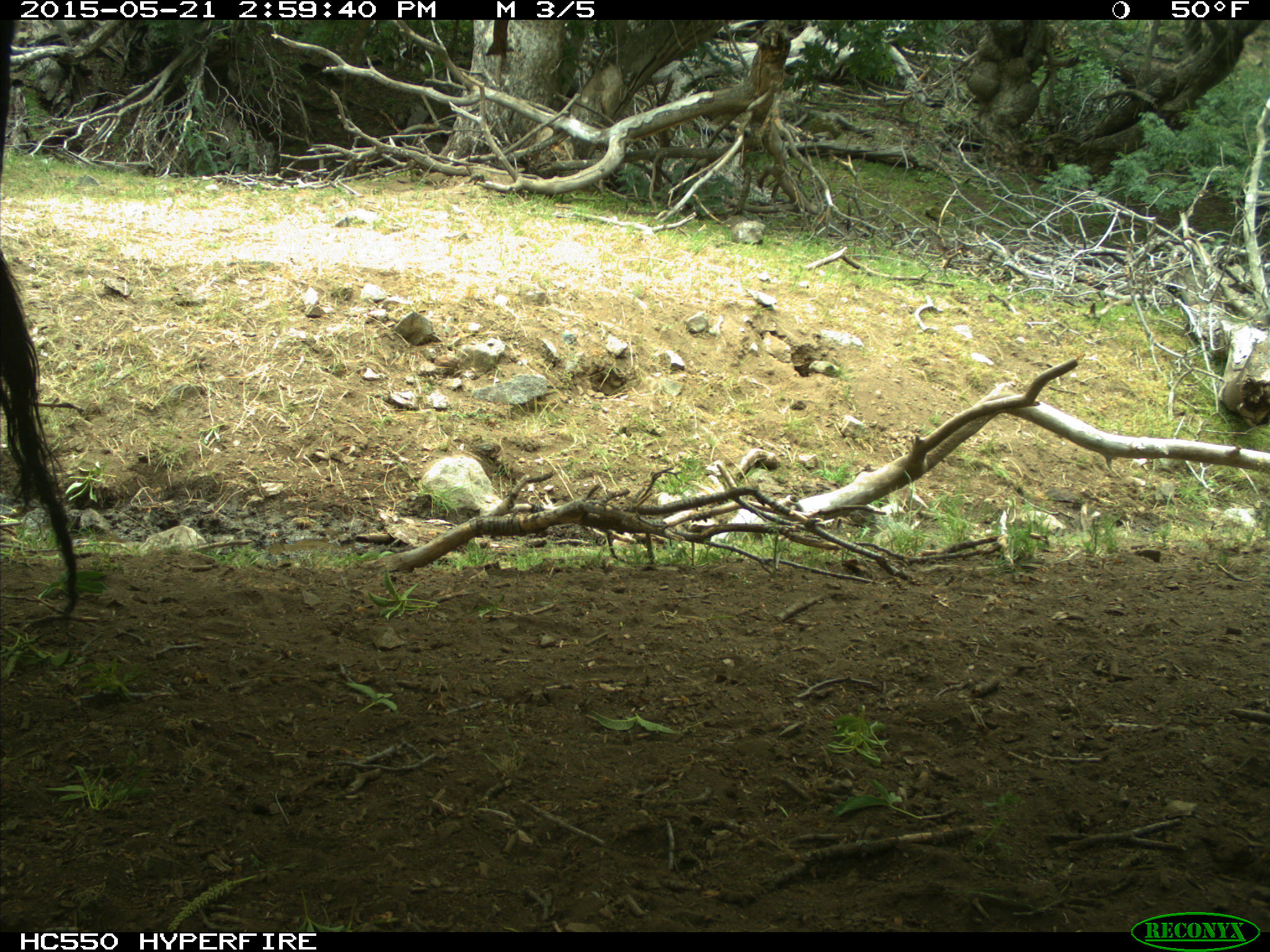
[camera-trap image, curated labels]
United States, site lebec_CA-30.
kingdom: Animalia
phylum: Chordata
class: Mammalia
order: Artiodactyla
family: Bovidae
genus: Bos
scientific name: Bos taurus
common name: domestic cow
Bos taurus (domestic cow).